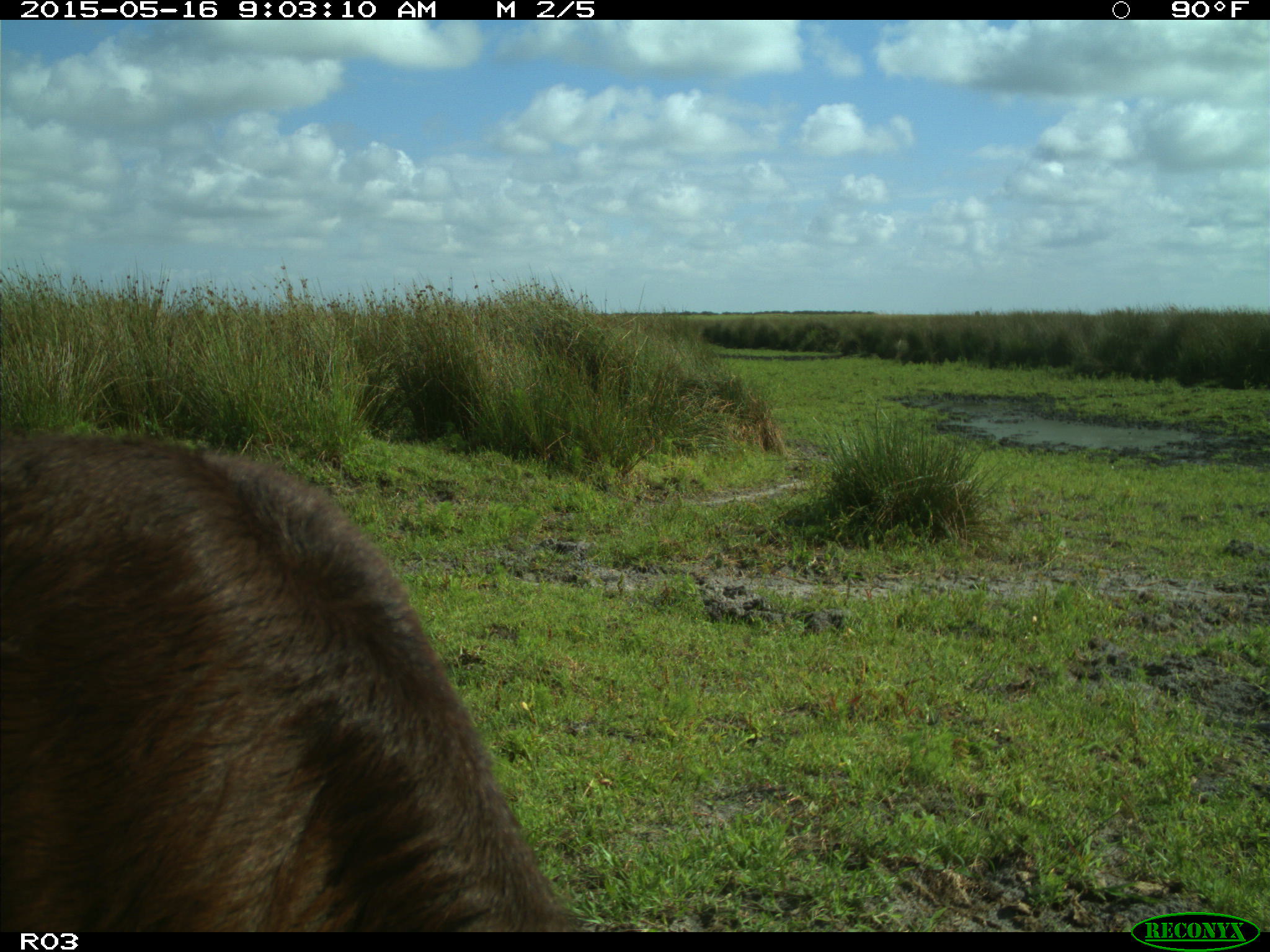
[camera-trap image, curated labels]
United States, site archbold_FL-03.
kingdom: Animalia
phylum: Chordata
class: Mammalia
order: Artiodactyla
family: Bovidae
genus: Bos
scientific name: Bos taurus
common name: domestic cow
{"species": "Bos taurus (domestic cow)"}